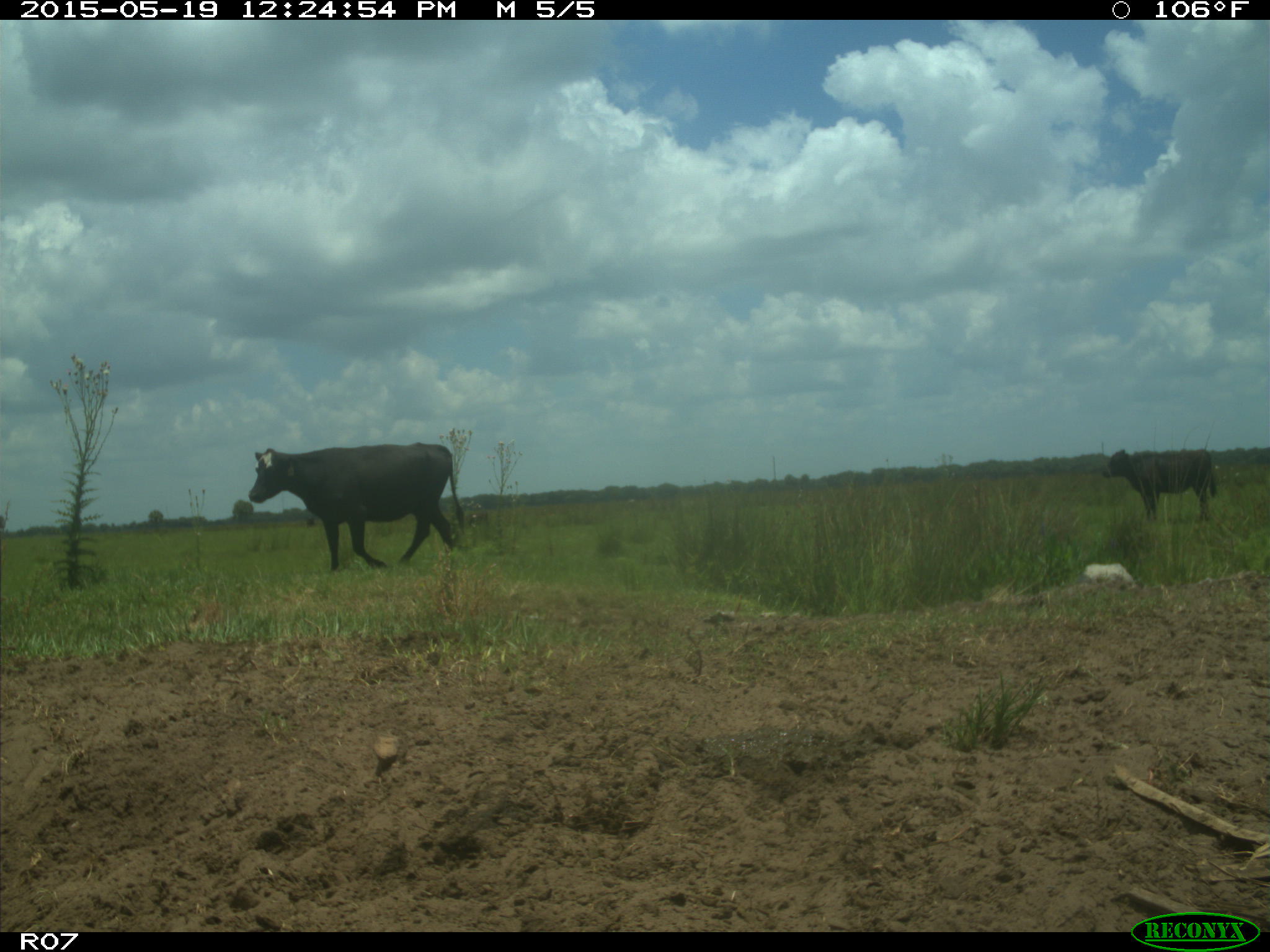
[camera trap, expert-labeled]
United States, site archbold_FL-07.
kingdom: Animalia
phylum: Chordata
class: Mammalia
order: Artiodactyla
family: Bovidae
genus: Bos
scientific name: Bos taurus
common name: domestic cow